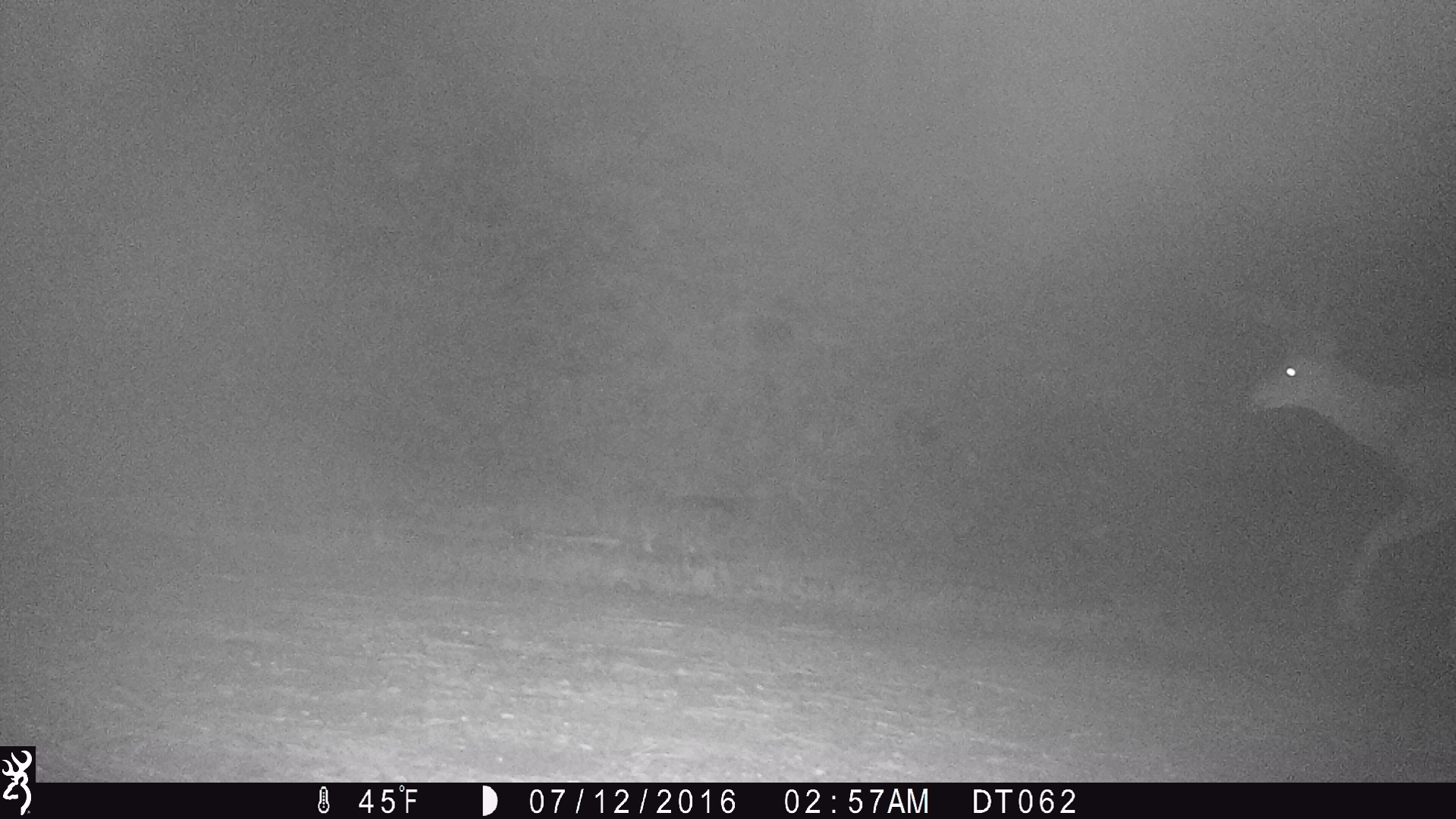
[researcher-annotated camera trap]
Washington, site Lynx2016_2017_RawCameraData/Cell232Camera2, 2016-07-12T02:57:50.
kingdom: Animalia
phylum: Chordata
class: Mammalia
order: Artiodactyla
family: Cervidae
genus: Odocoileus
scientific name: Odocoileus hemionus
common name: mule deer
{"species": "Odocoileus hemionus (mule deer)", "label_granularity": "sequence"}